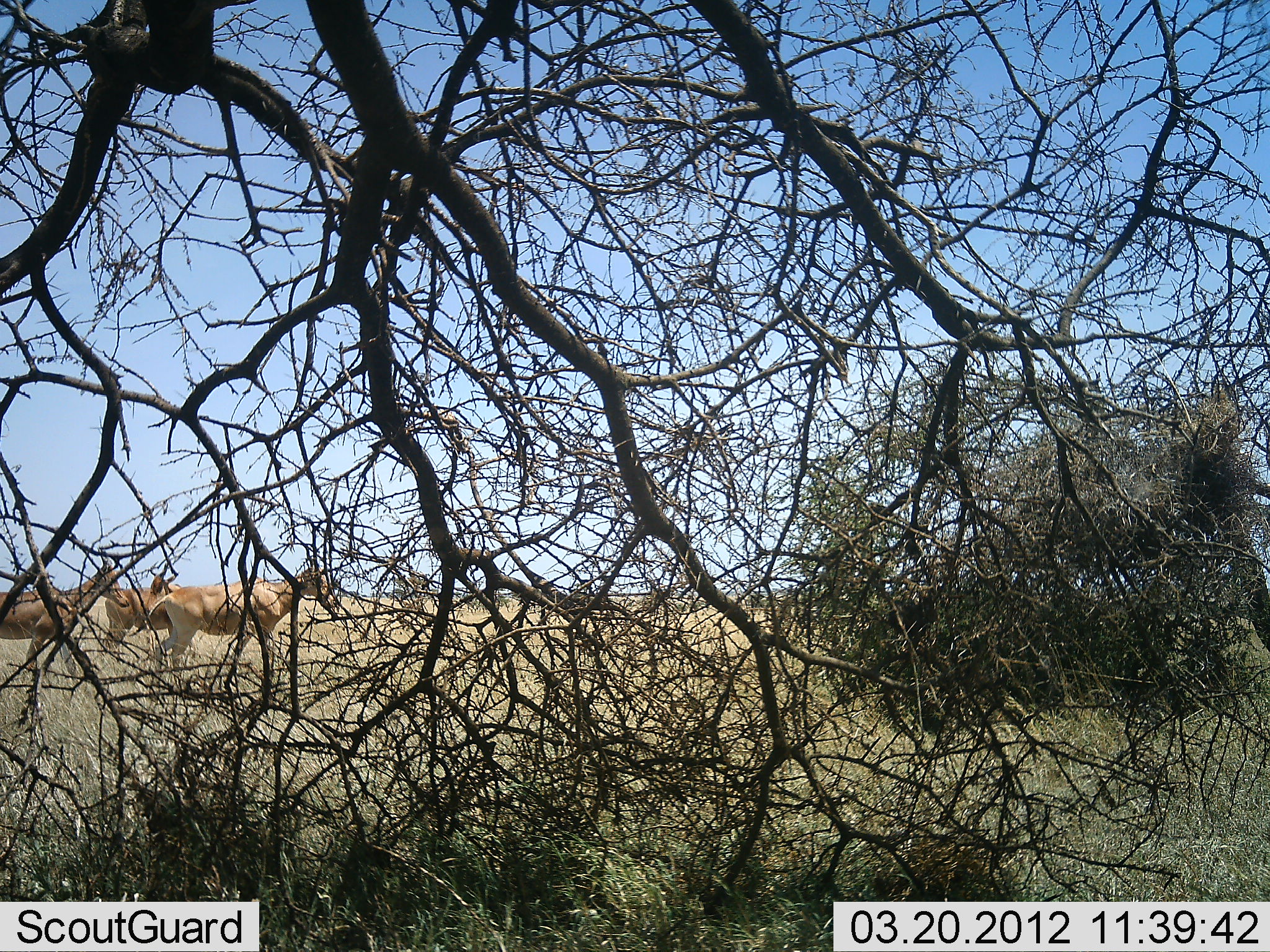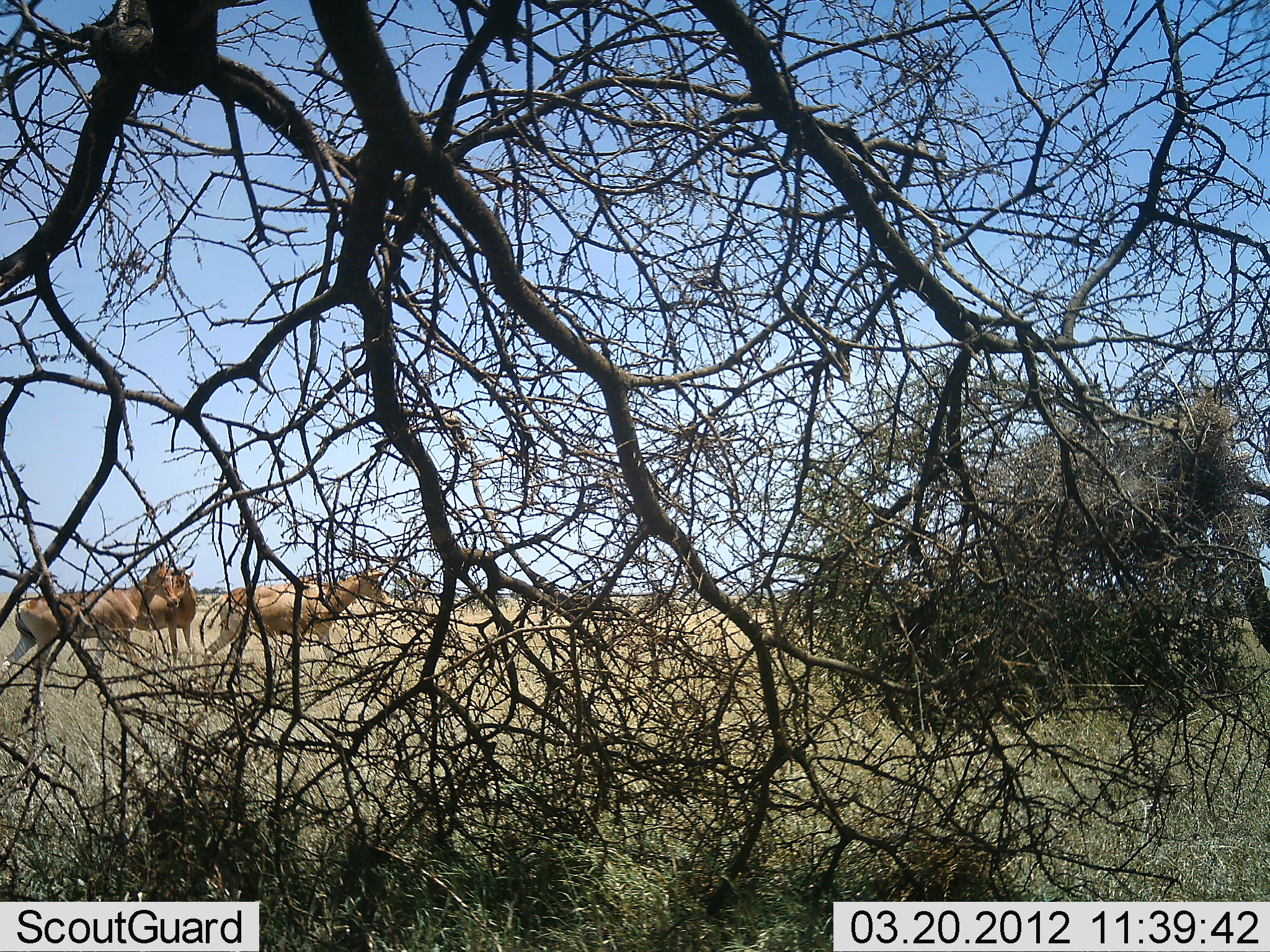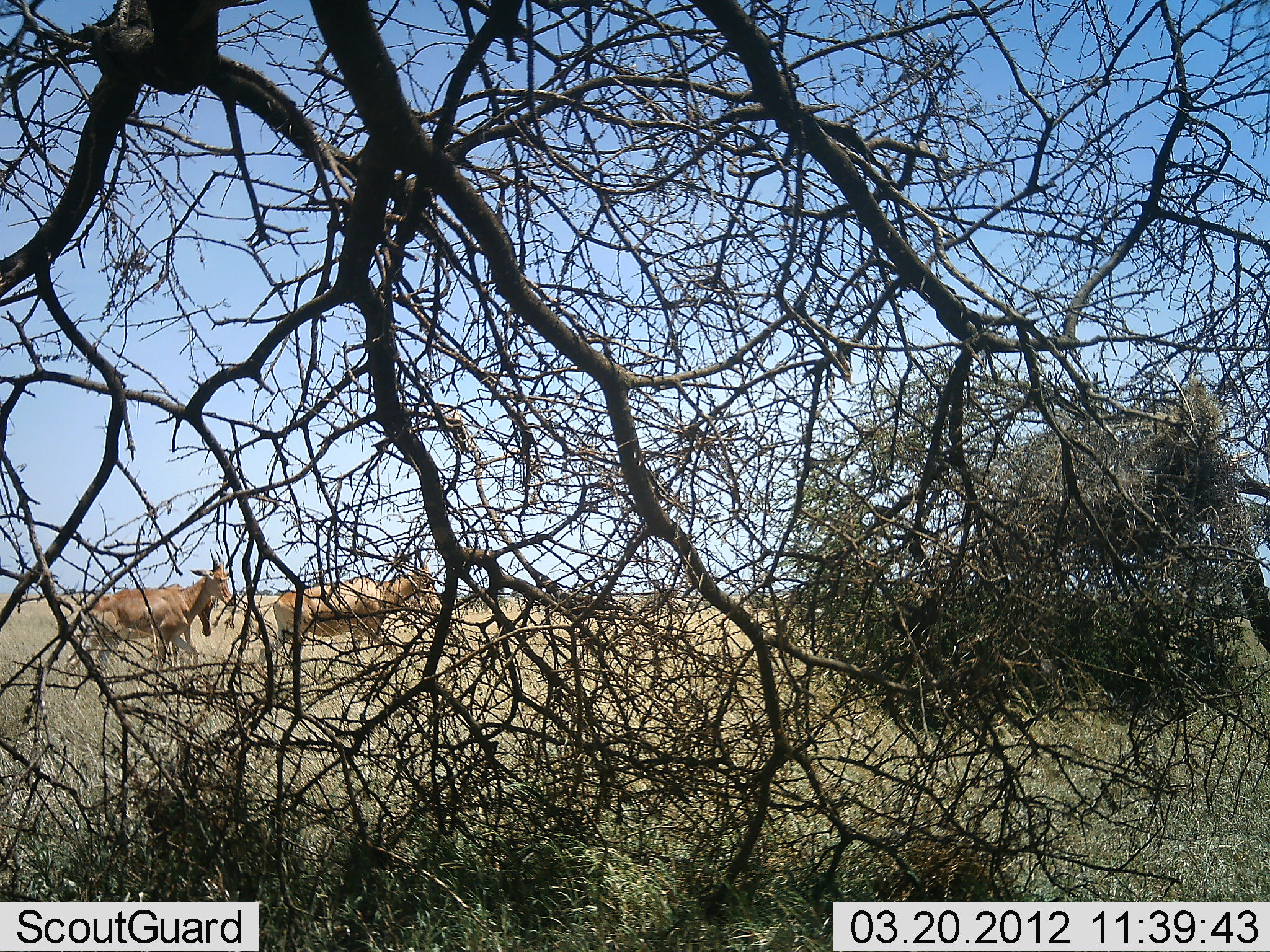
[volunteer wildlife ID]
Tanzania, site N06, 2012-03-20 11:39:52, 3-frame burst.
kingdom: Animalia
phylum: Chordata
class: Mammalia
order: Artiodactyla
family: Bovidae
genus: Alcelaphus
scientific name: Alcelaphus buselaphus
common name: hartebeest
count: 3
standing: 21%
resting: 0%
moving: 88%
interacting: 0%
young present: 0%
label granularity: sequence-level